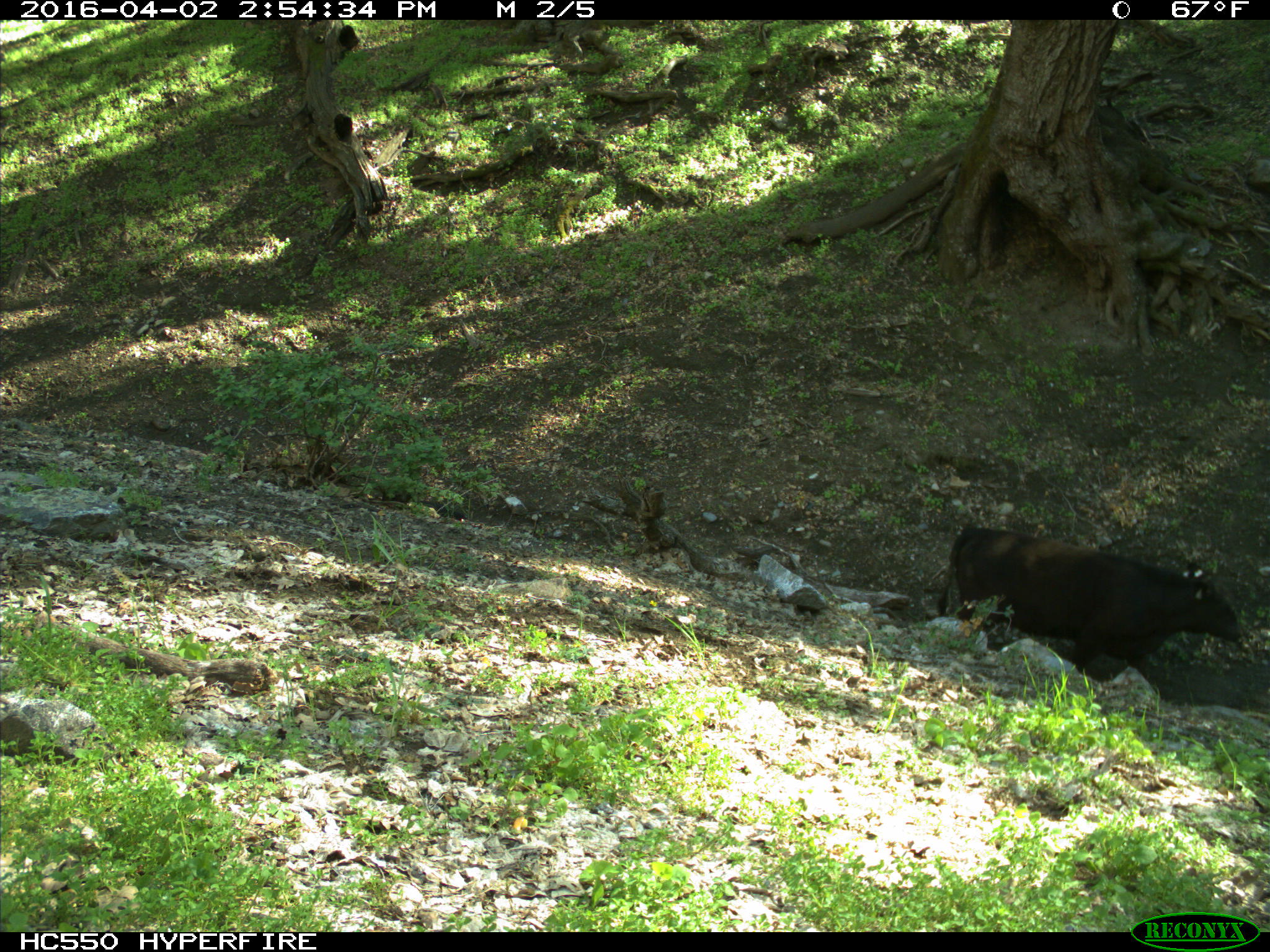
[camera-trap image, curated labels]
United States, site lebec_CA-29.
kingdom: Animalia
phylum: Chordata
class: Mammalia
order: Artiodactyla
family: Bovidae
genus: Bos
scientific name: Bos taurus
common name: domestic cow